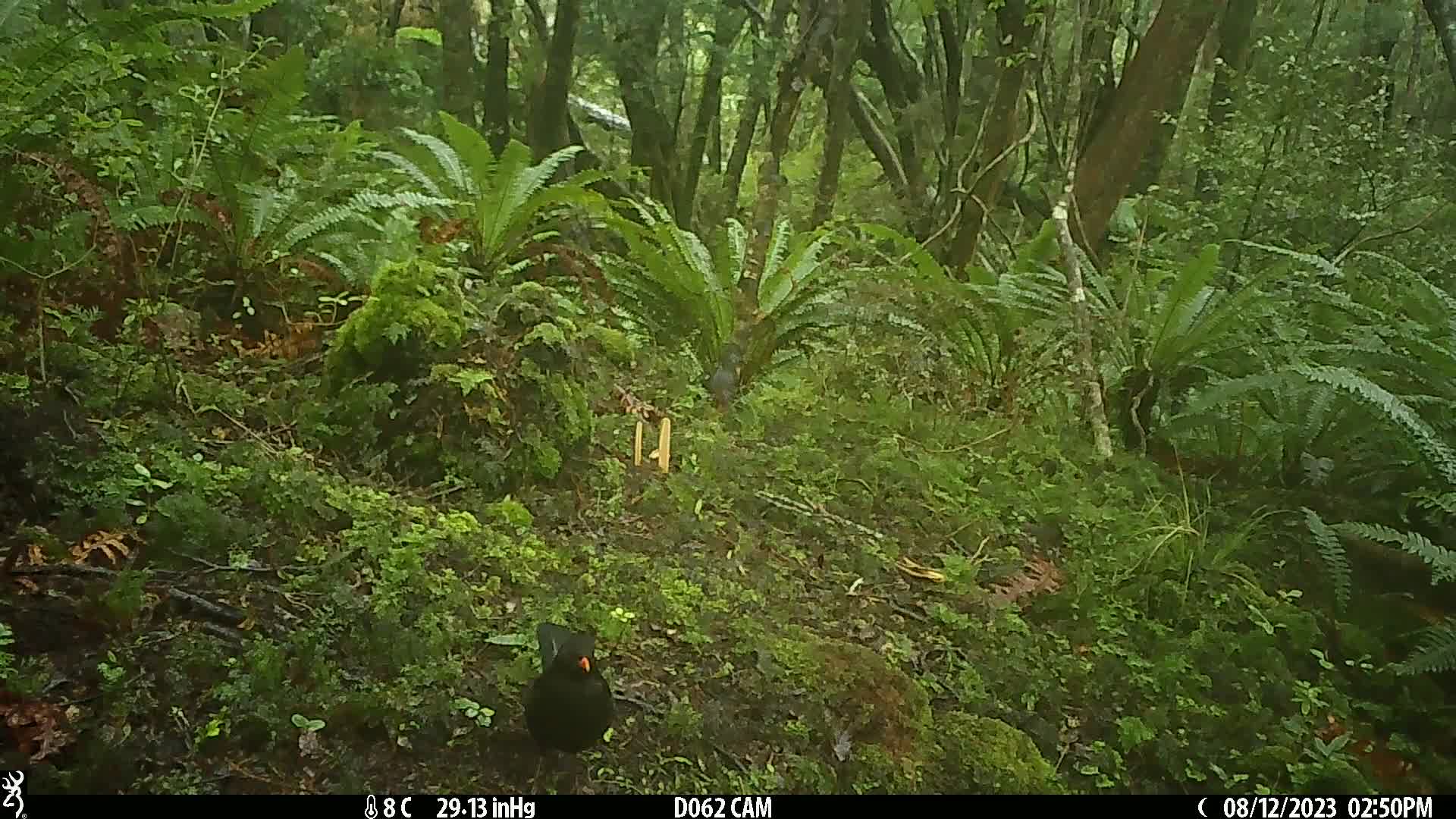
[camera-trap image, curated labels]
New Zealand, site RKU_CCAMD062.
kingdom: Animalia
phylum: Chordata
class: Aves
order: Passeriformes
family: Turdidae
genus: Turdus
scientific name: Turdus merula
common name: eurasian blackbird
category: blackbird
Blackbird (eurasian blackbird) (Turdus merula).